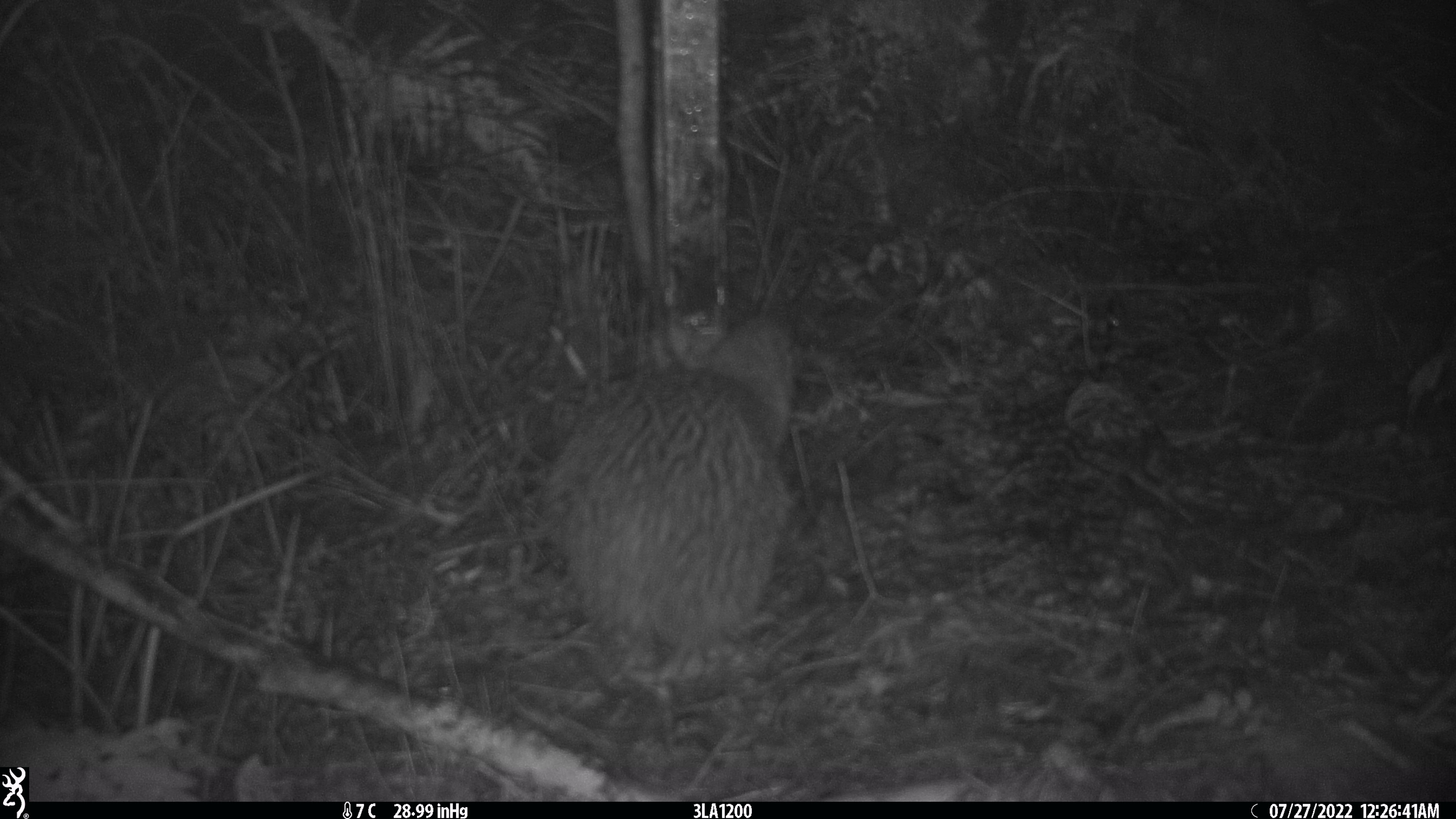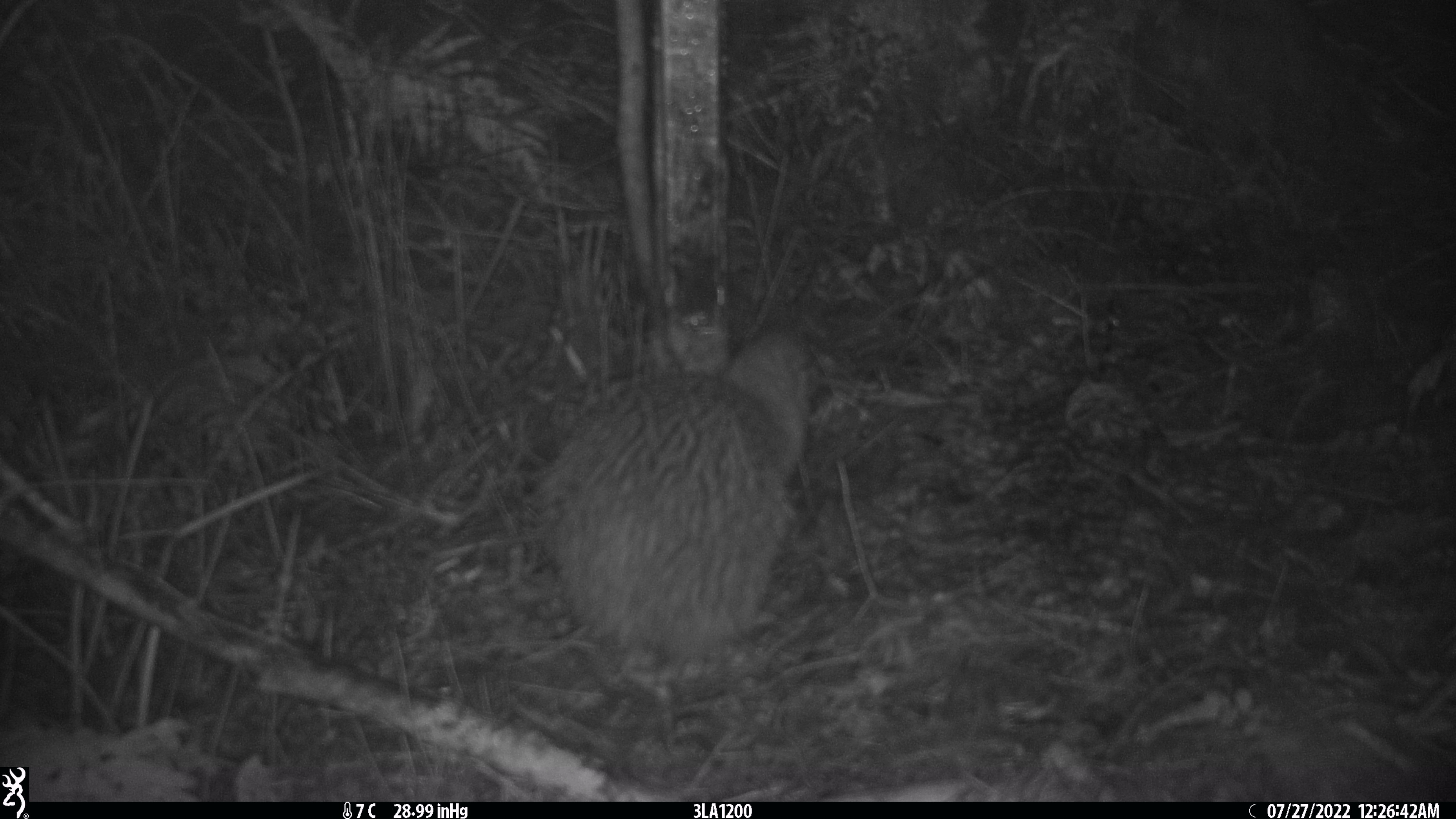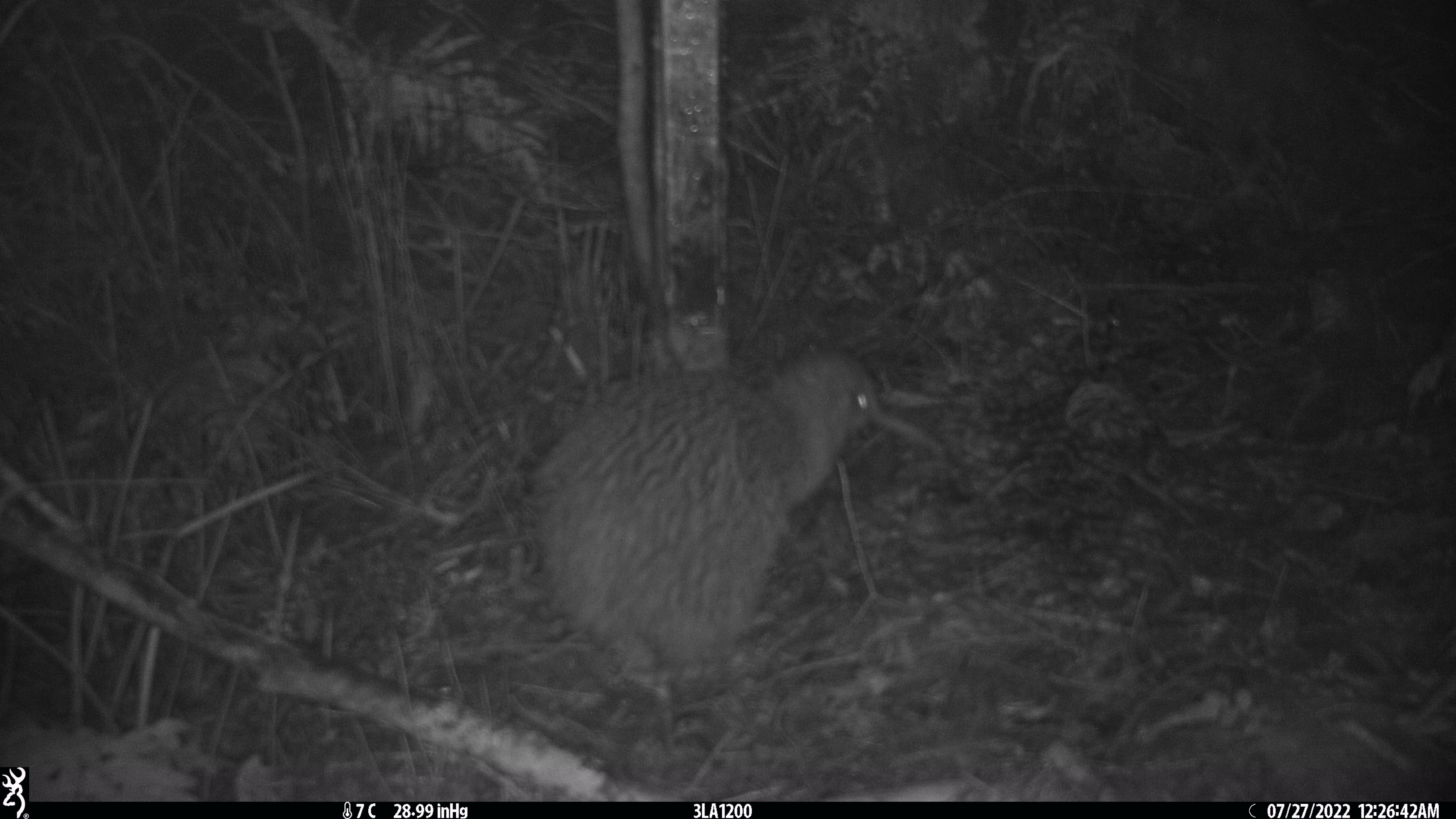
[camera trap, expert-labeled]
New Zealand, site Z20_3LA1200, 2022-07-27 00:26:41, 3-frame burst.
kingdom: Animalia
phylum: Chordata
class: Aves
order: Apterygiformes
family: Apterygidae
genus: Apteryx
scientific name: Apteryx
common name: kiwi